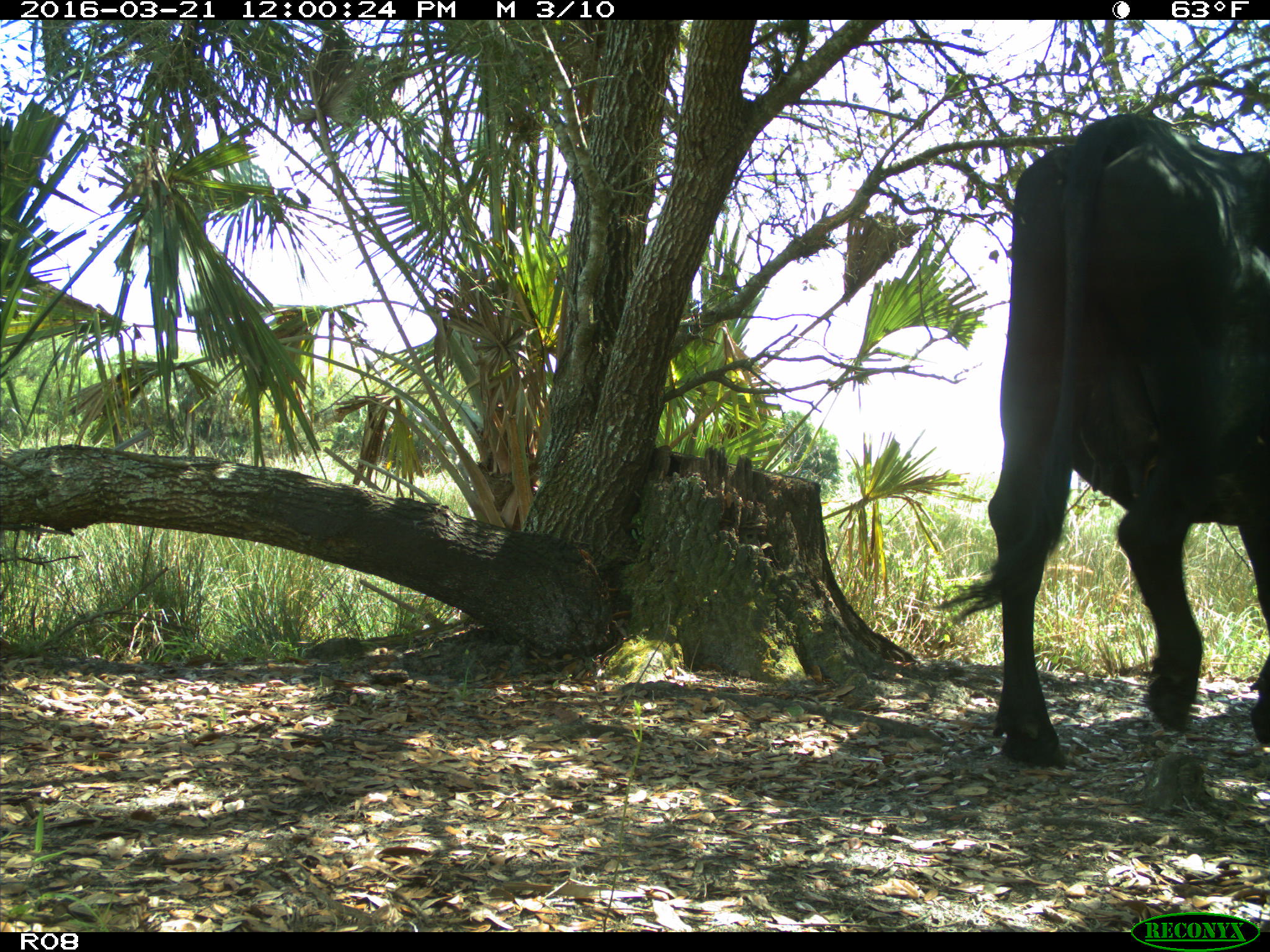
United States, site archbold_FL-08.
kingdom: Animalia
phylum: Chordata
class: Mammalia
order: Artiodactyla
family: Bovidae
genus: Bos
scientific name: Bos taurus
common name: domestic cow